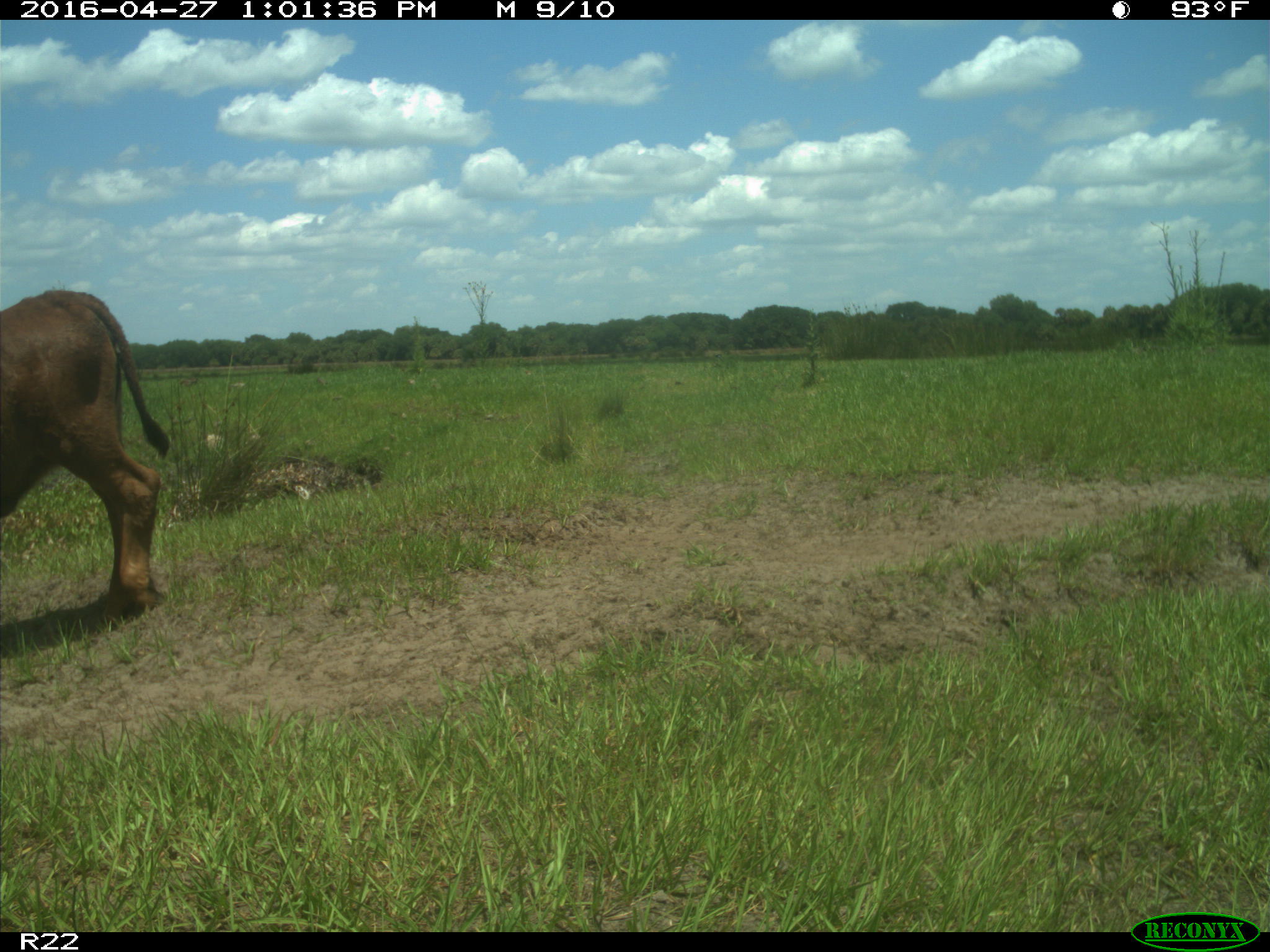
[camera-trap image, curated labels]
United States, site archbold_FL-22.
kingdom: Animalia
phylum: Chordata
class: Mammalia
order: Artiodactyla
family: Bovidae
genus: Bos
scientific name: Bos taurus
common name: domestic cow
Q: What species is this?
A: Bos taurus (domestic cow).